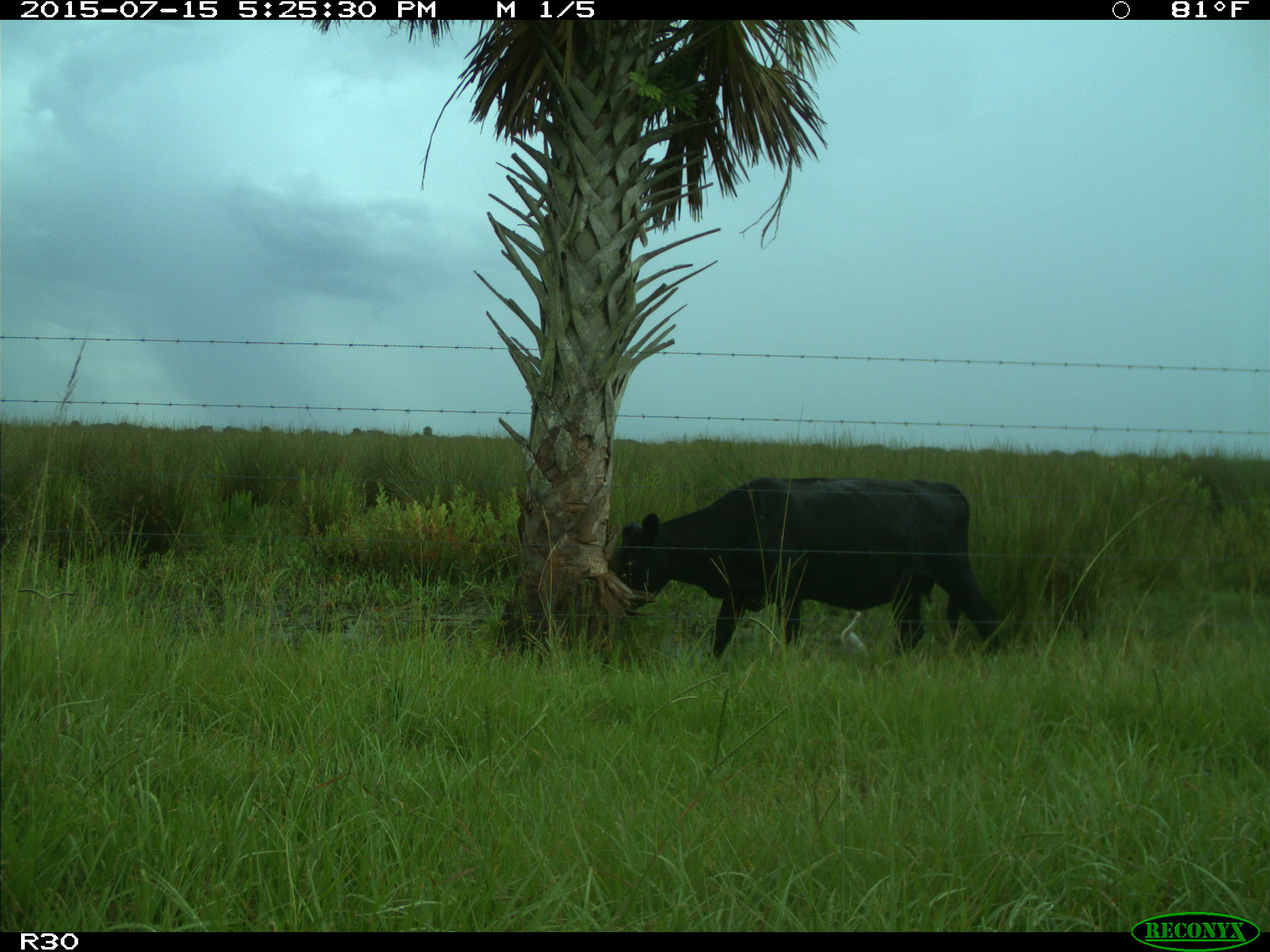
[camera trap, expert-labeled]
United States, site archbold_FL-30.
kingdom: Animalia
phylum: Chordata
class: Mammalia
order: Artiodactyla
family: Bovidae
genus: Bos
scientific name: Bos taurus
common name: domestic cow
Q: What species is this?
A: Bos taurus (domestic cow).